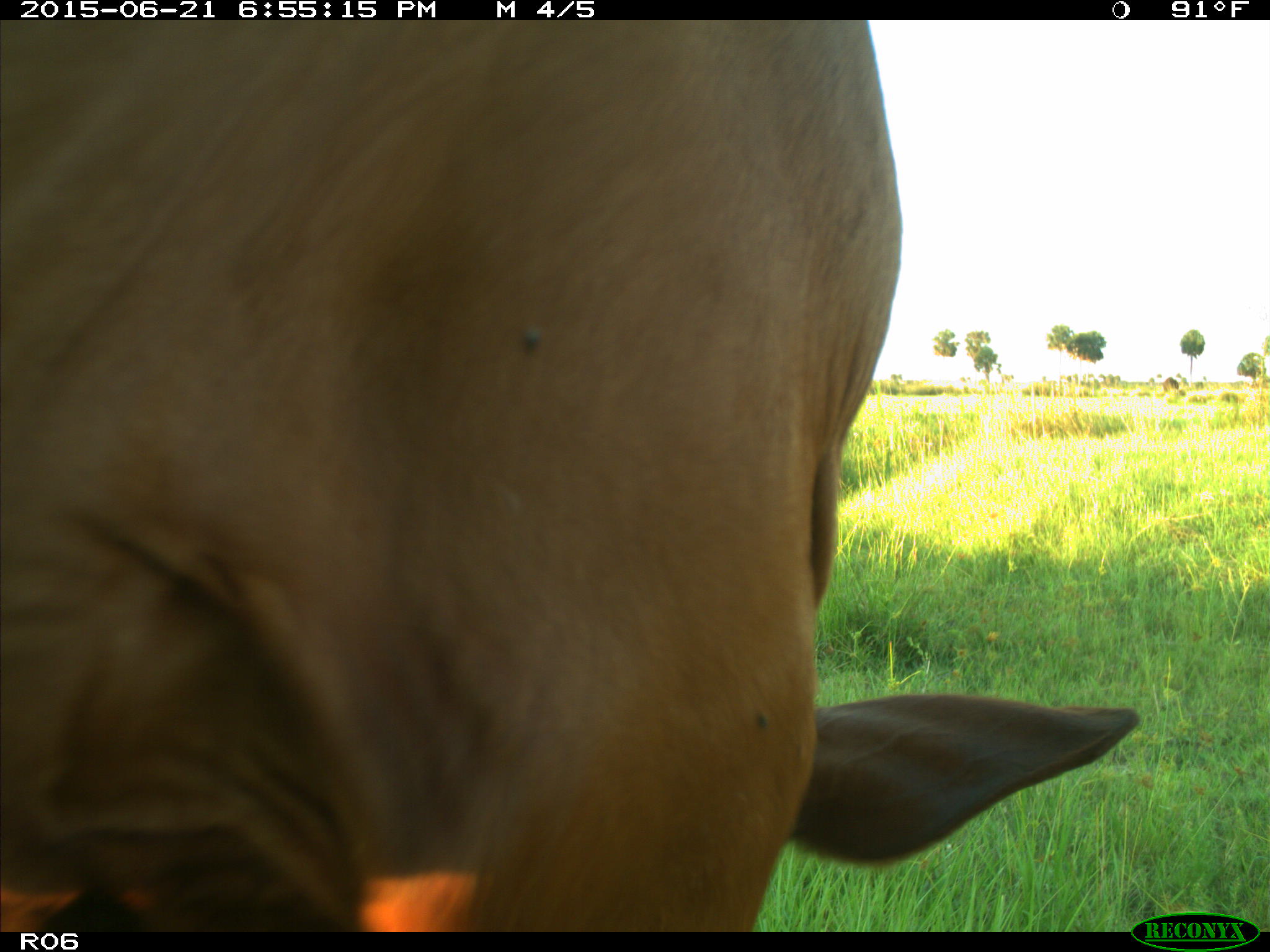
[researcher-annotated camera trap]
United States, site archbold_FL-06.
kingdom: Animalia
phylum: Chordata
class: Mammalia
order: Artiodactyla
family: Bovidae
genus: Bos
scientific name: Bos taurus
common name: domestic cow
Bos taurus (domestic cow).